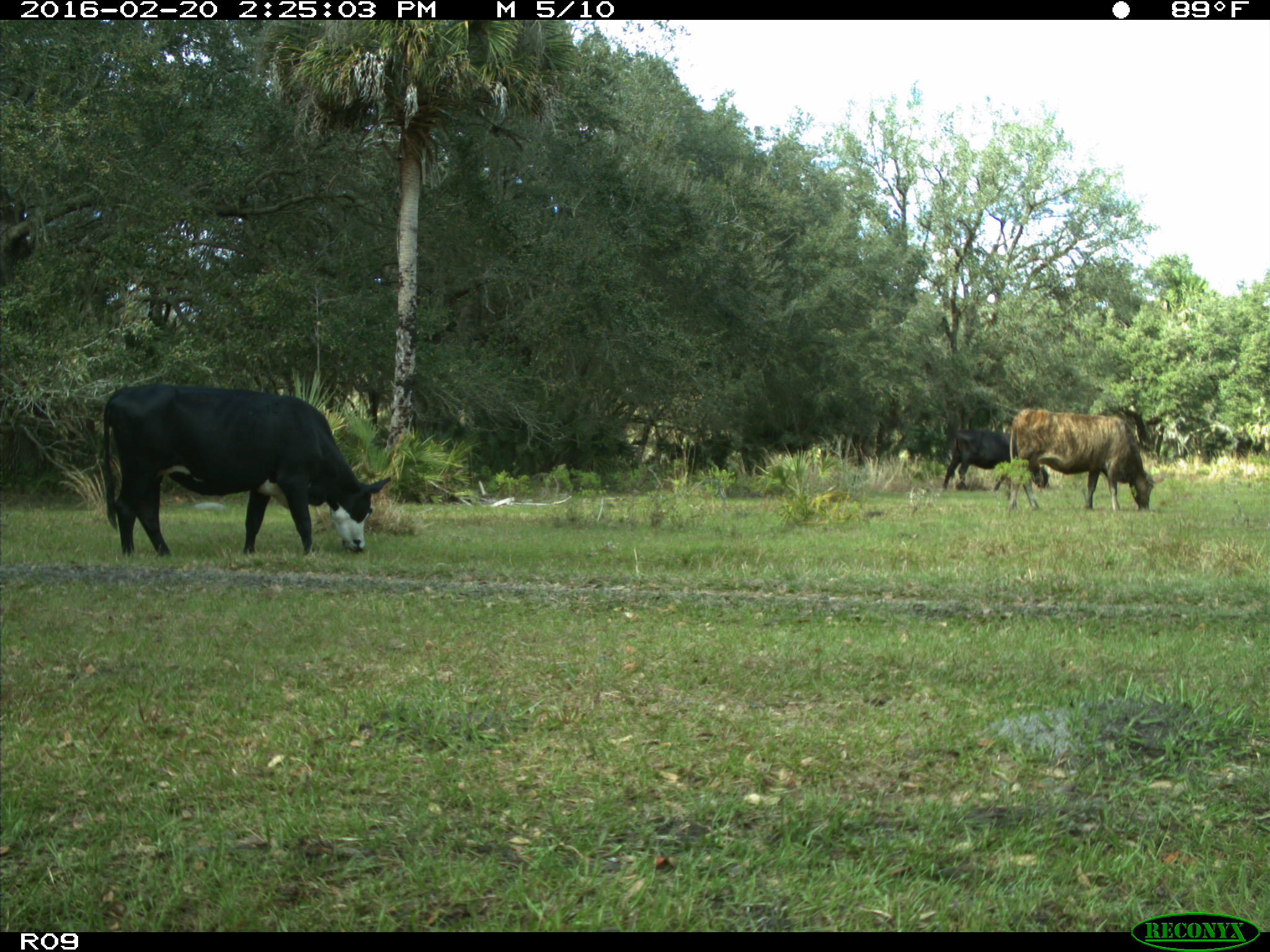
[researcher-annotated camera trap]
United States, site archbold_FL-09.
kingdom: Animalia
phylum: Chordata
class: Mammalia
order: Artiodactyla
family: Bovidae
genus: Bos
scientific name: Bos taurus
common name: domestic cow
Bos taurus (domestic cow).